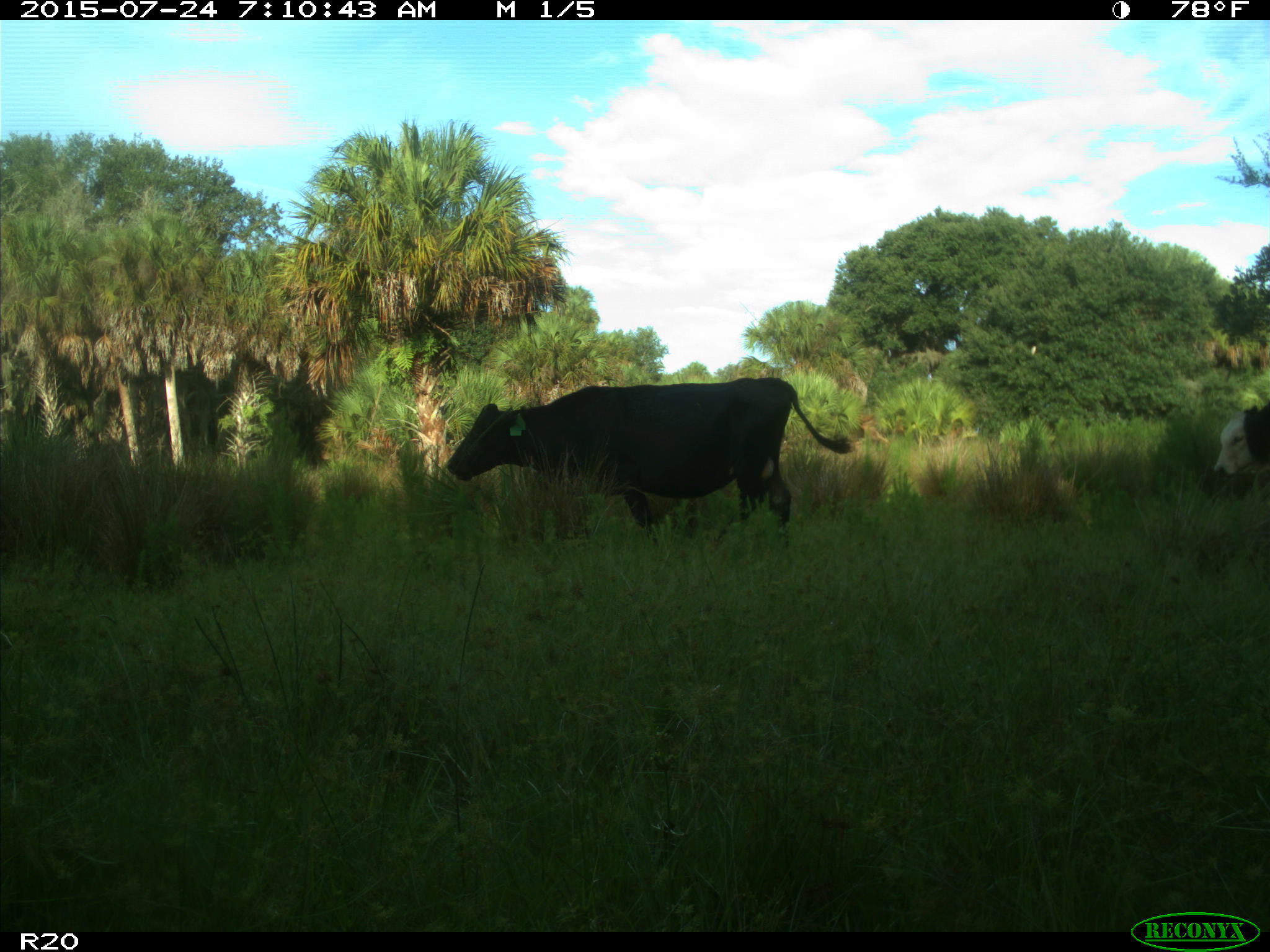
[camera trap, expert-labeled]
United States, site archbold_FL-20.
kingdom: Animalia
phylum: Chordata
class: Mammalia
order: Artiodactyla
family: Bovidae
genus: Bos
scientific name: Bos taurus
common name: domestic cow